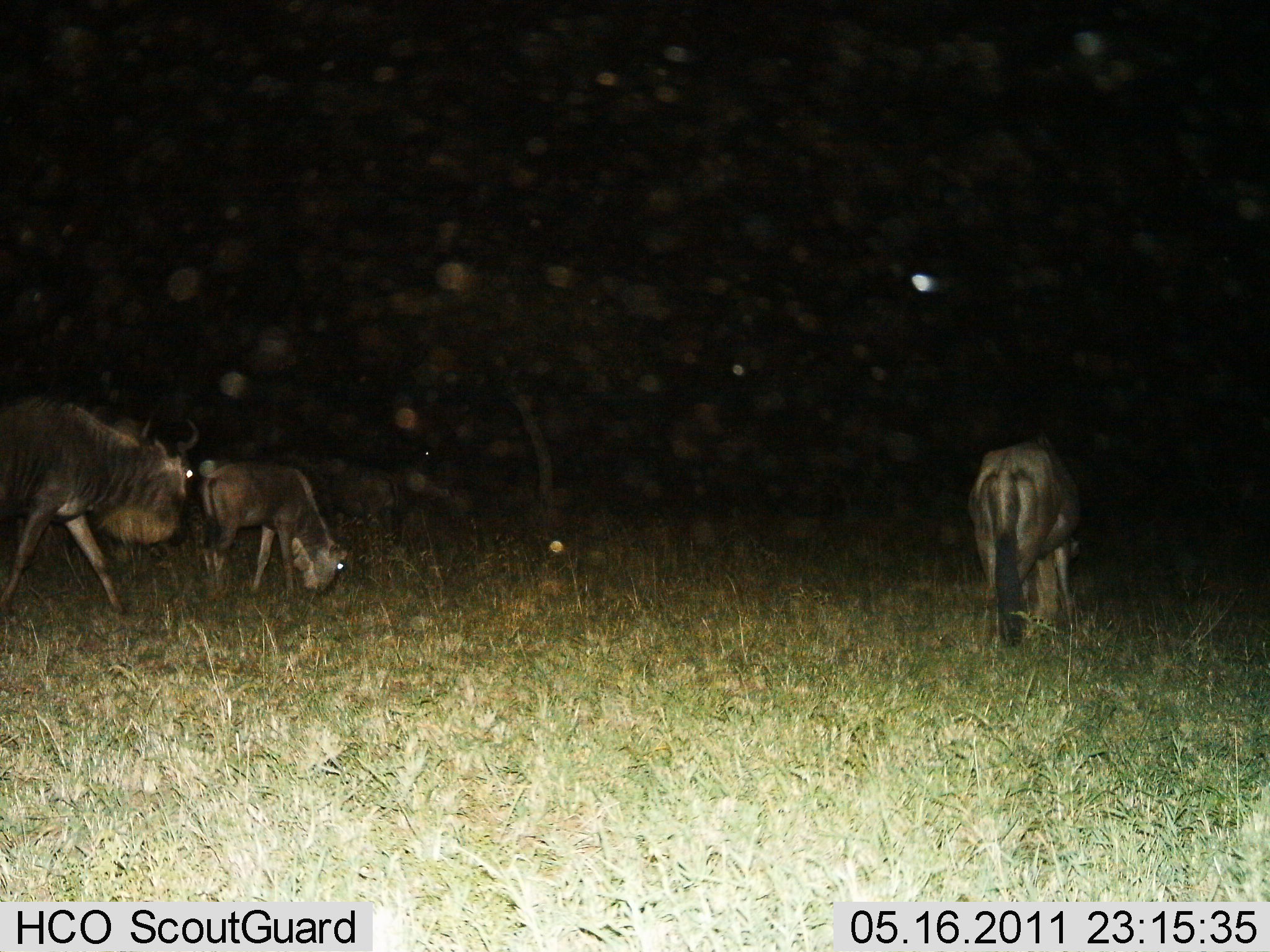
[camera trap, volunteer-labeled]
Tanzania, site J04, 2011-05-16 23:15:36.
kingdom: Animalia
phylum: Chordata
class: Mammalia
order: Artiodactyla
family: Bovidae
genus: Connochaetes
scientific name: Connochaetes taurinus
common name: blue wildebeest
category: wildebeest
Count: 3.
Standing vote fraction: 14%.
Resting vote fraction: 0%.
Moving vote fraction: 29%.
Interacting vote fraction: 0%.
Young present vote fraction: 0%.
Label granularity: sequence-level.